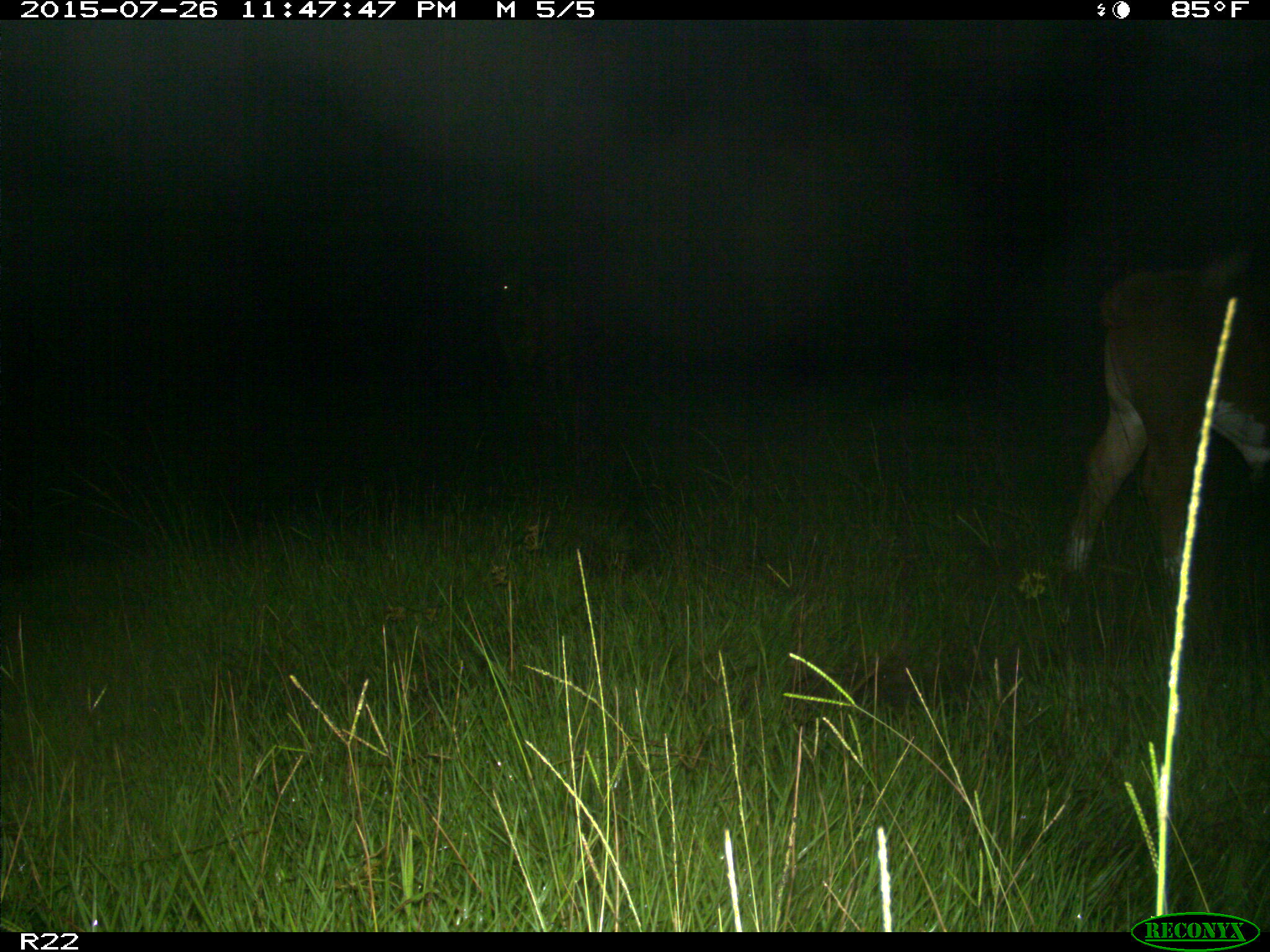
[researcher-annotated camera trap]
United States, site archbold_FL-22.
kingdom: Animalia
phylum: Chordata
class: Mammalia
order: Artiodactyla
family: Bovidae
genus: Bos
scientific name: Bos taurus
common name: domestic cow